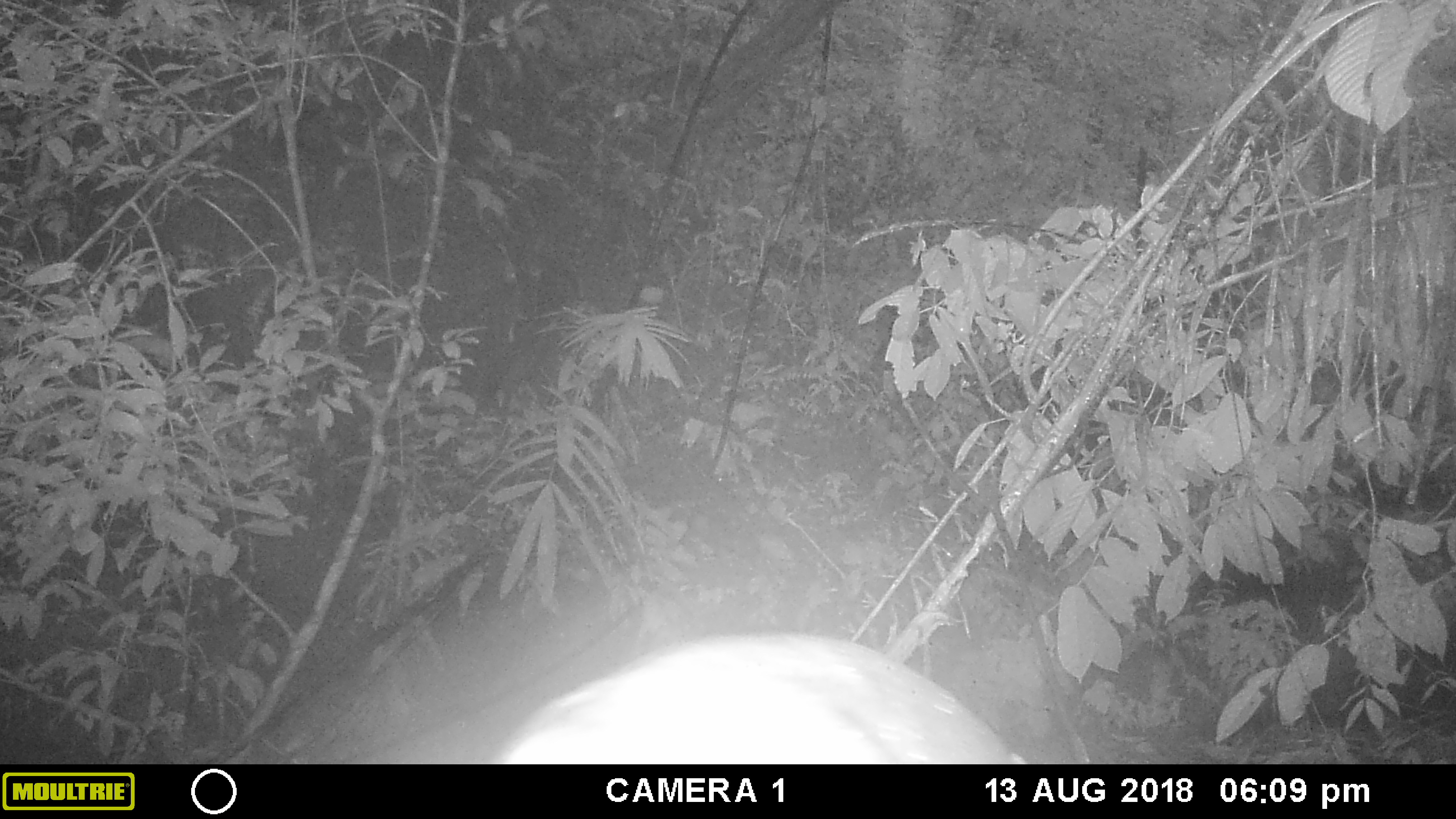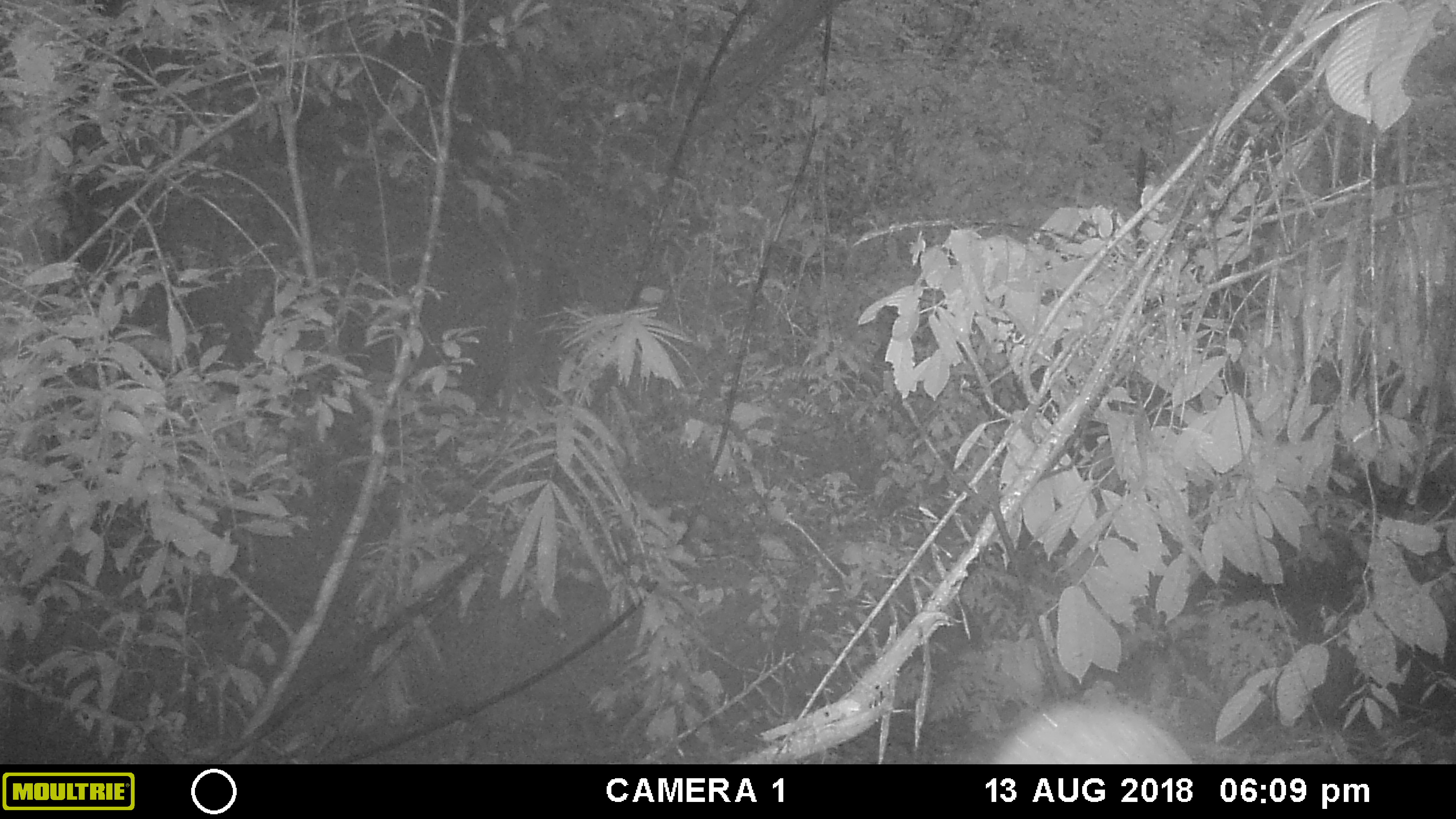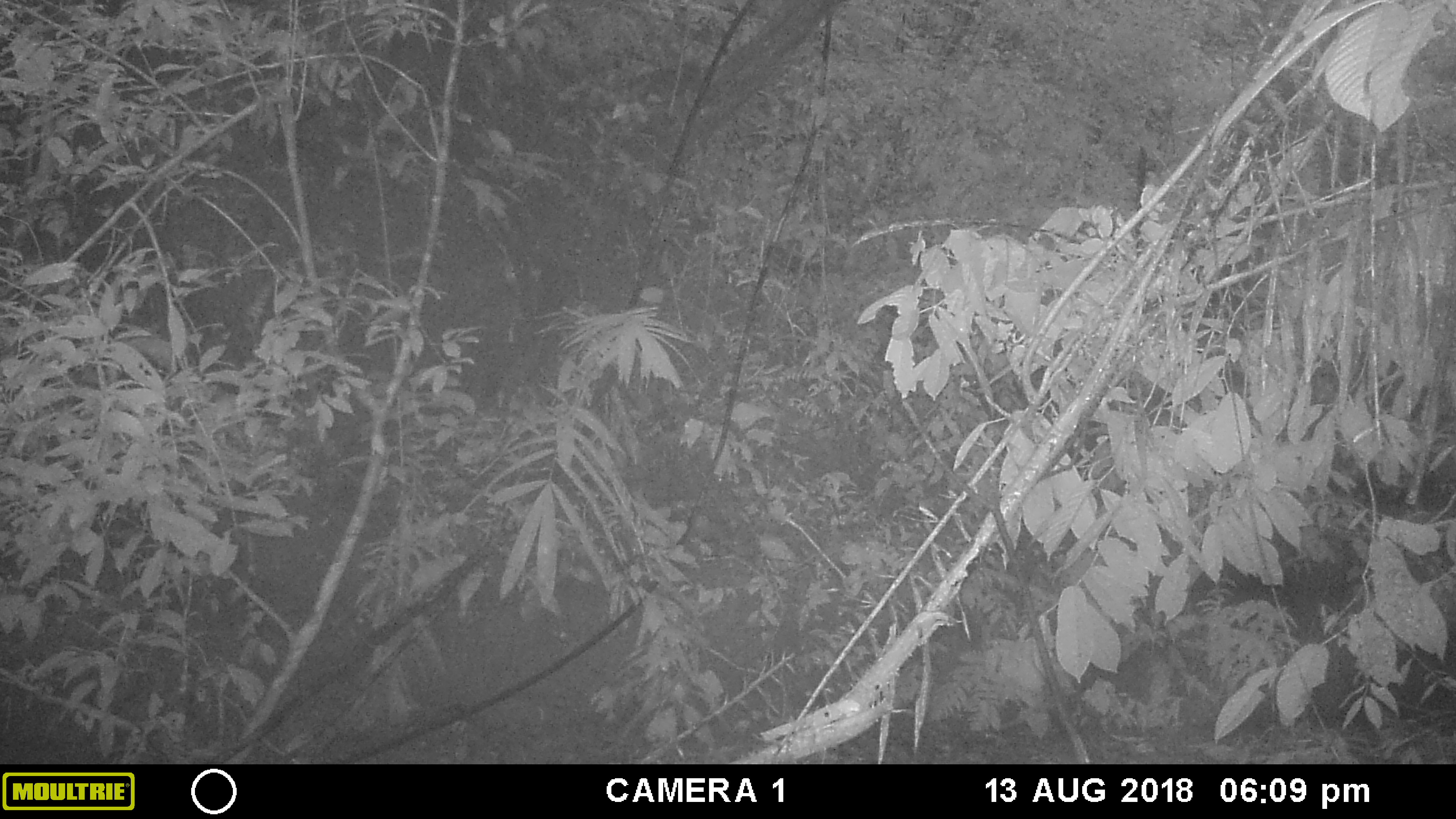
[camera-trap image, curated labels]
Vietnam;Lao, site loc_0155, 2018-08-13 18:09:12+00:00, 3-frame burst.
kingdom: Animalia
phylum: Chordata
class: Mammalia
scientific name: Mammalia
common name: mammal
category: unidentified mammal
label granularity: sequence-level